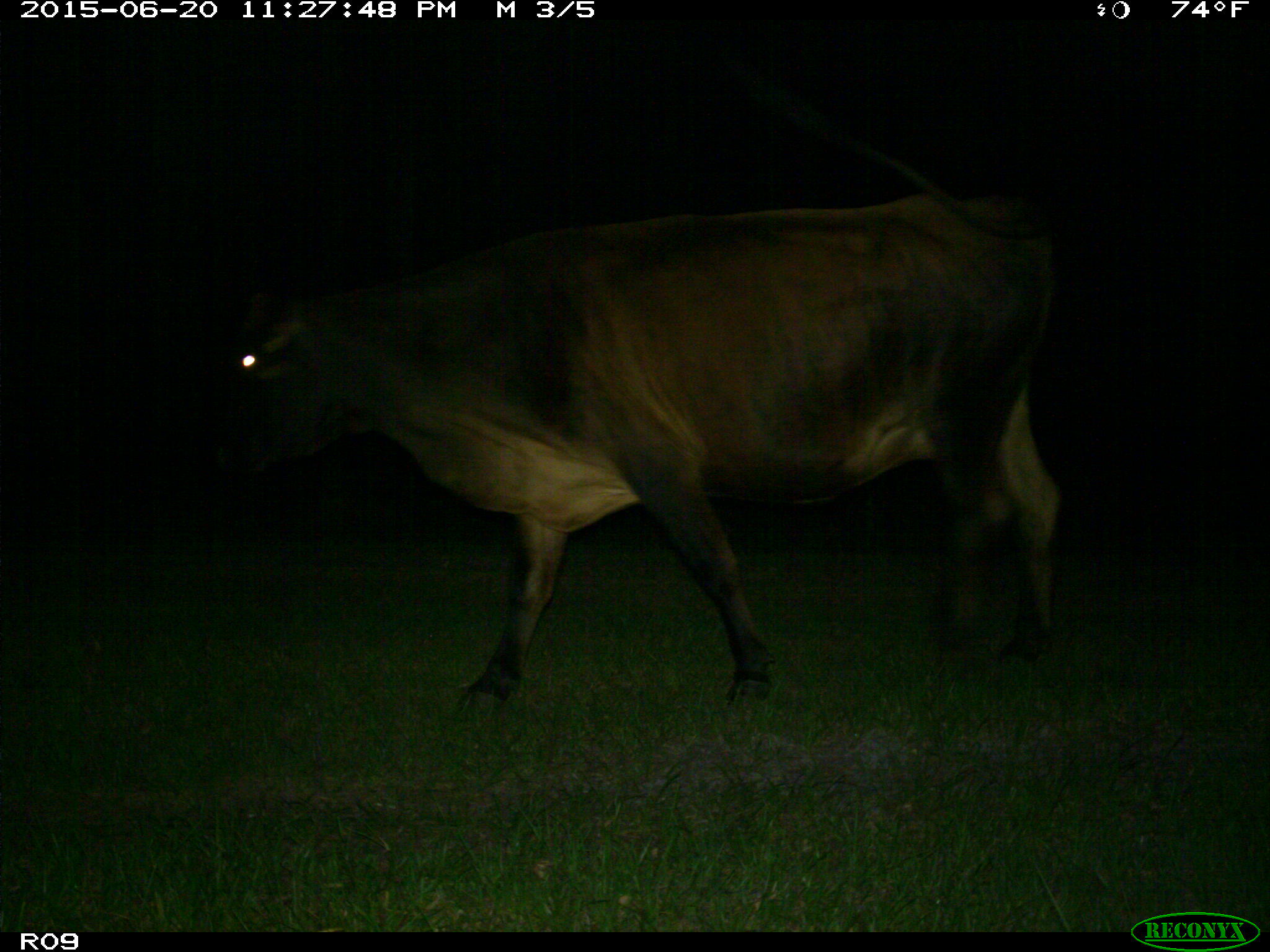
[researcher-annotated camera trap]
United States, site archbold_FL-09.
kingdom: Animalia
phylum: Chordata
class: Mammalia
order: Artiodactyla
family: Bovidae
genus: Bos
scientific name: Bos taurus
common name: domestic cow